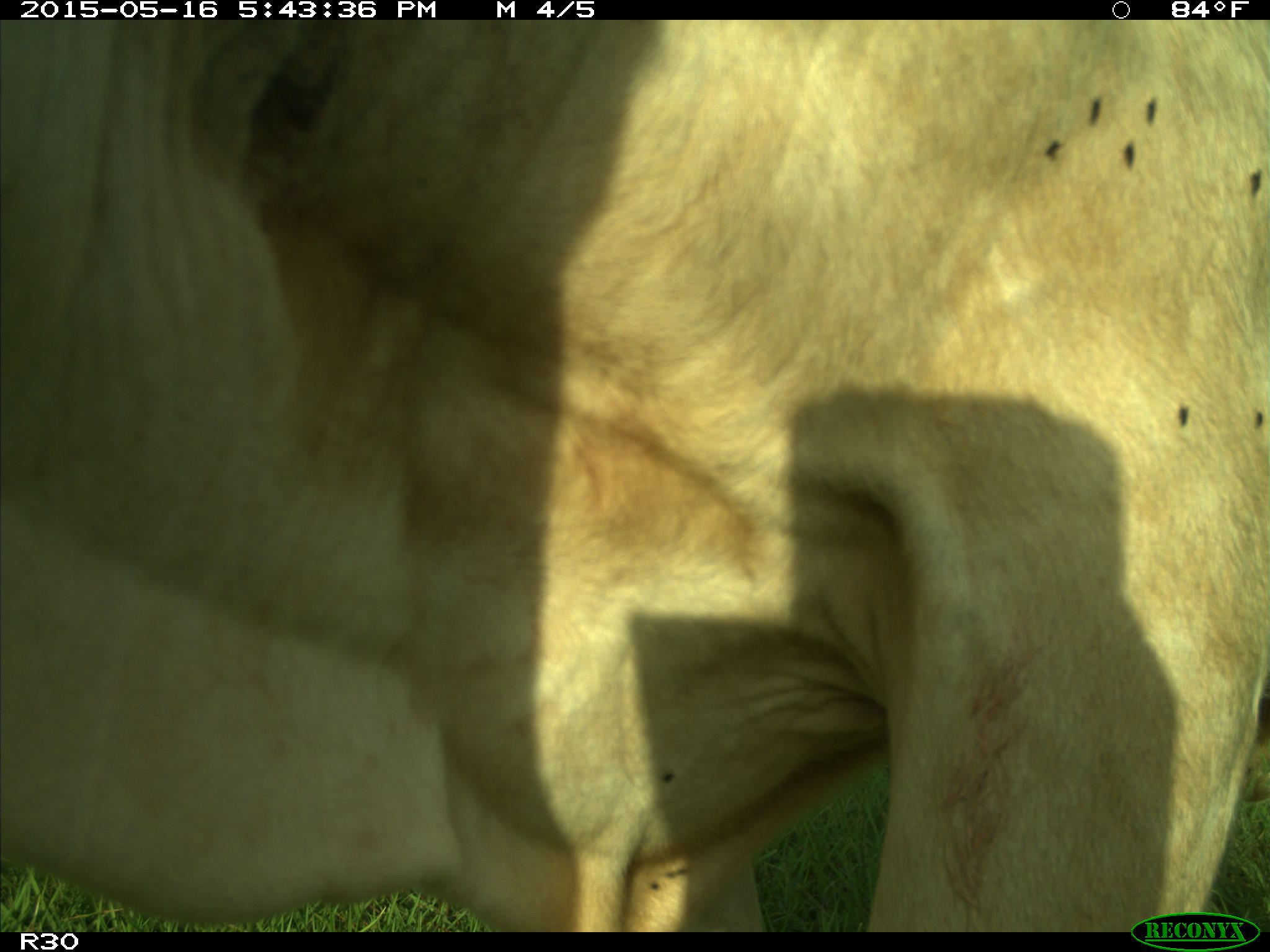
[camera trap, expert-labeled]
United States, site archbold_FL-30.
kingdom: Animalia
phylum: Chordata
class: Mammalia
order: Artiodactyla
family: Bovidae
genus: Bos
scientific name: Bos taurus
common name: domestic cow